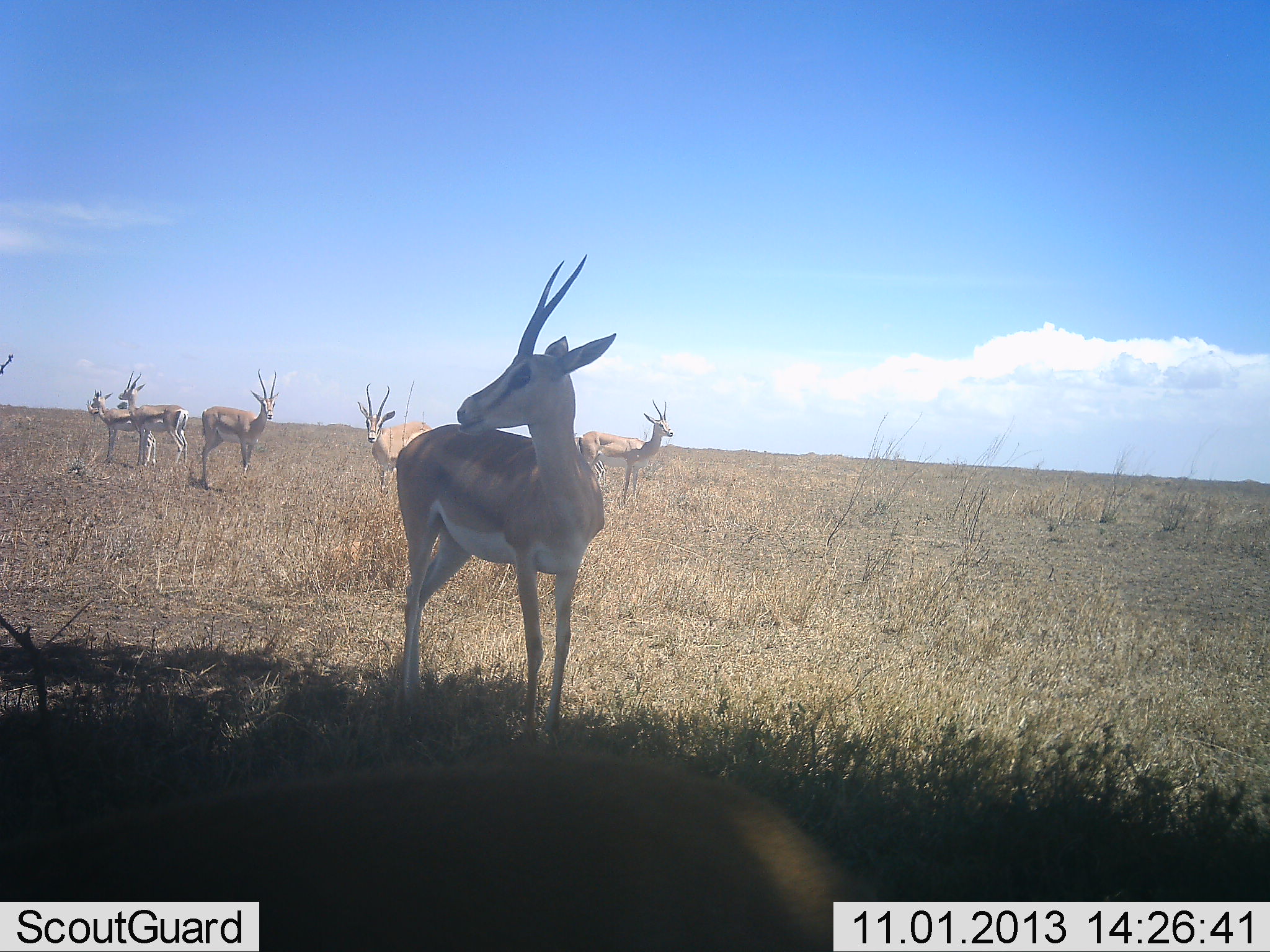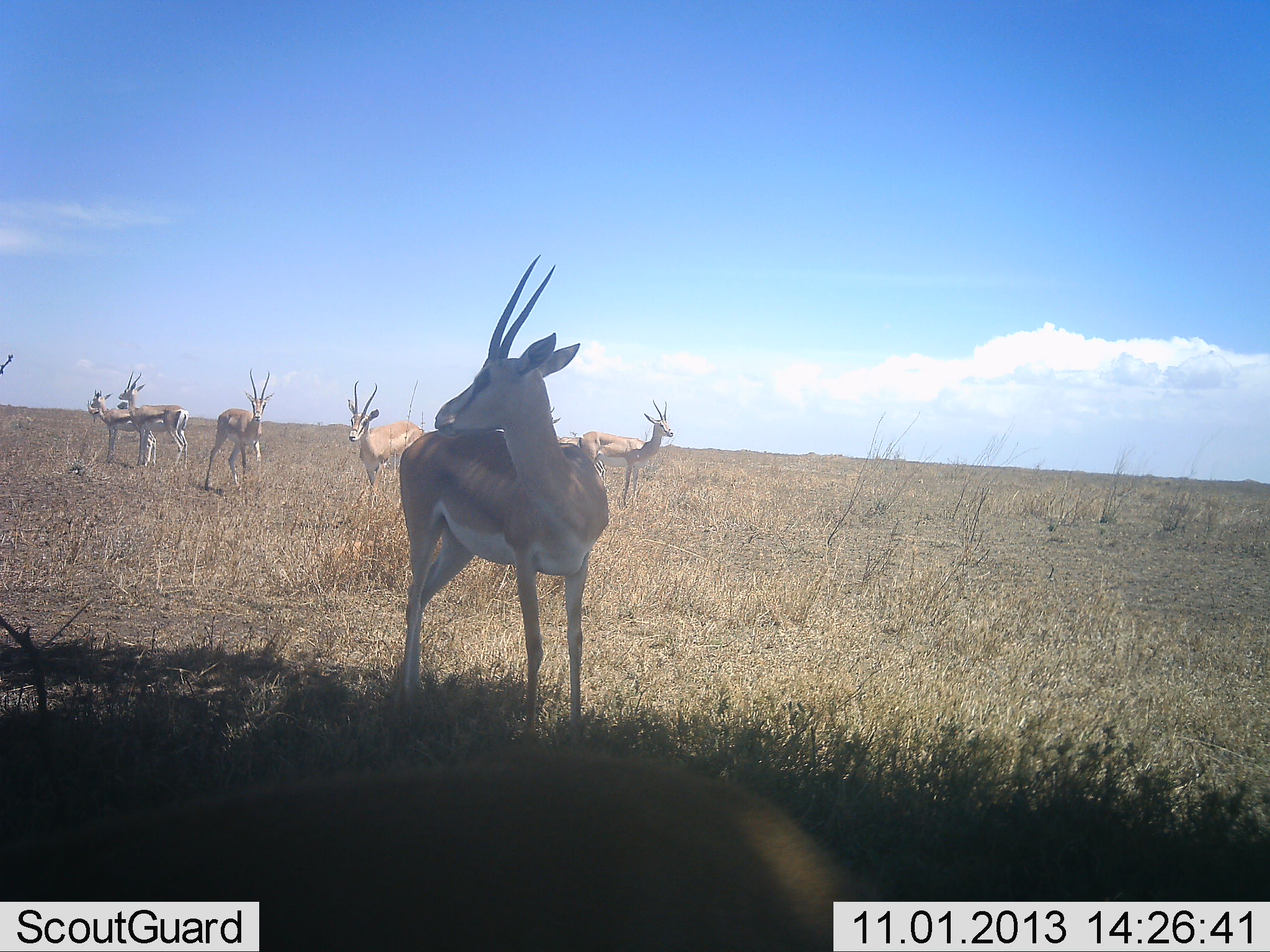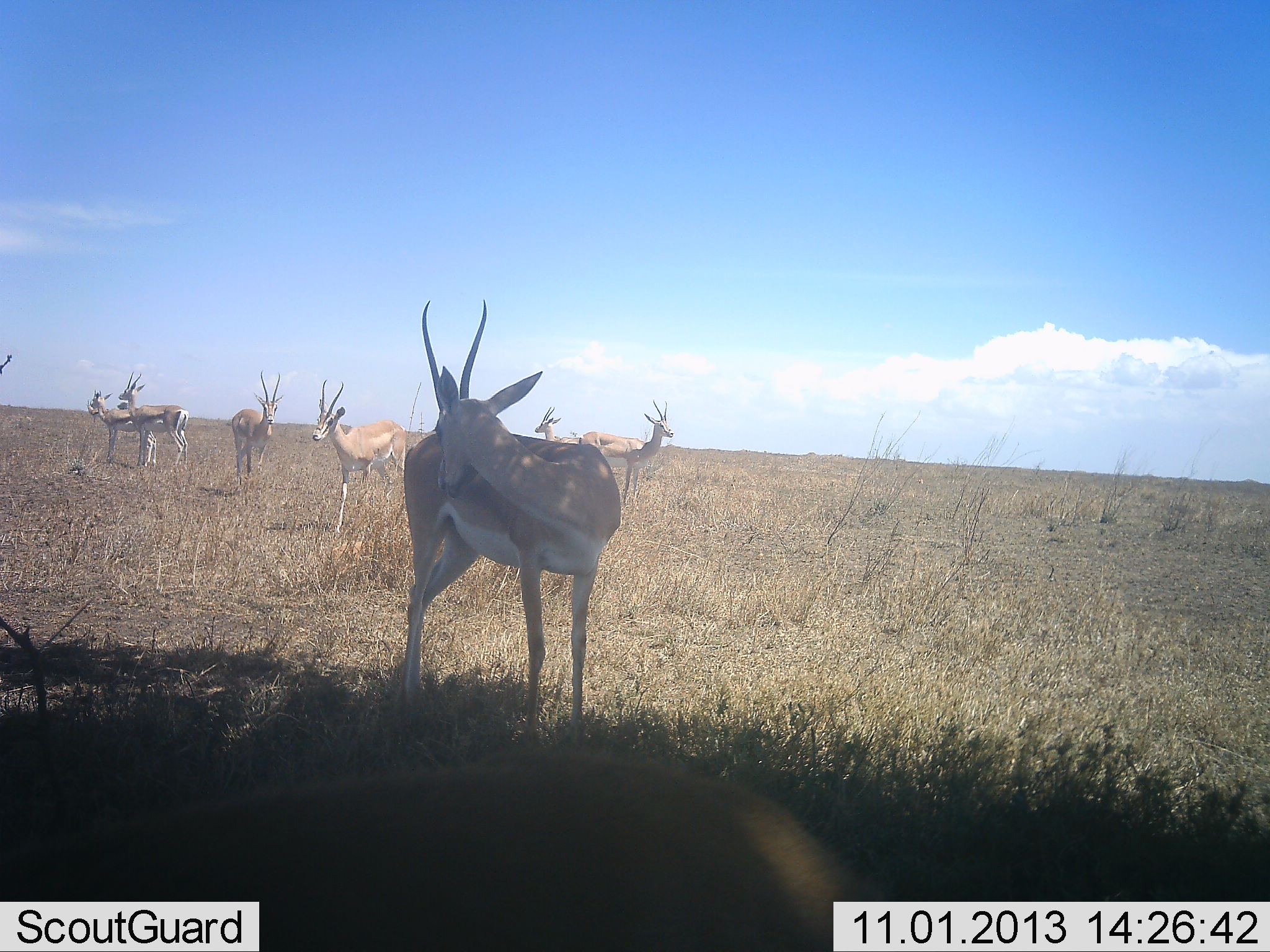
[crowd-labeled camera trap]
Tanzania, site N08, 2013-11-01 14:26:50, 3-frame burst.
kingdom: Animalia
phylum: Chordata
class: Mammalia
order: Artiodactyla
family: Bovidae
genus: Nanger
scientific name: Nanger granti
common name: grant's gazelle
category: gazellegrants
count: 6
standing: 100%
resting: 9%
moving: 43%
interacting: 0%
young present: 0%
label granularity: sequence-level